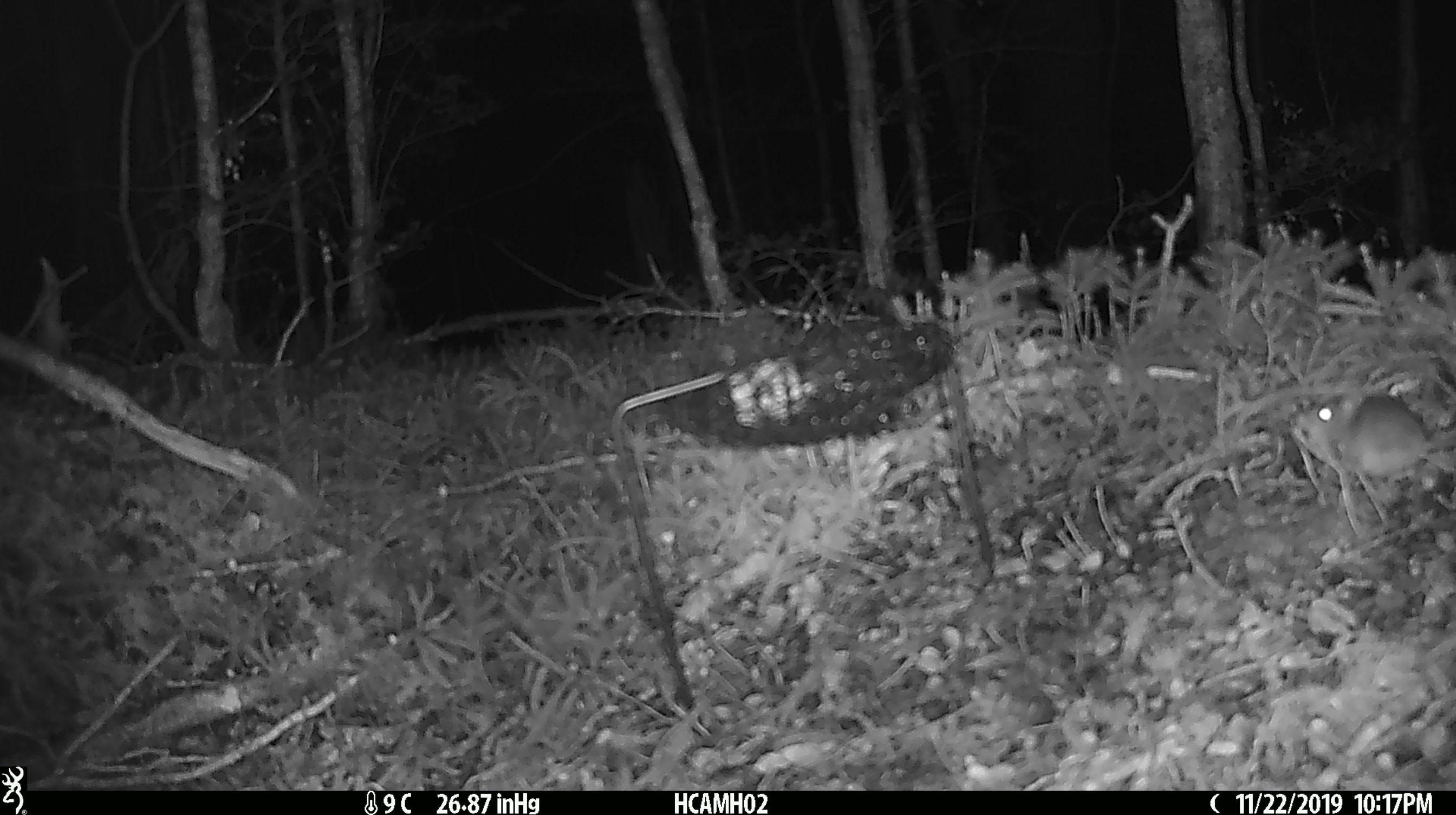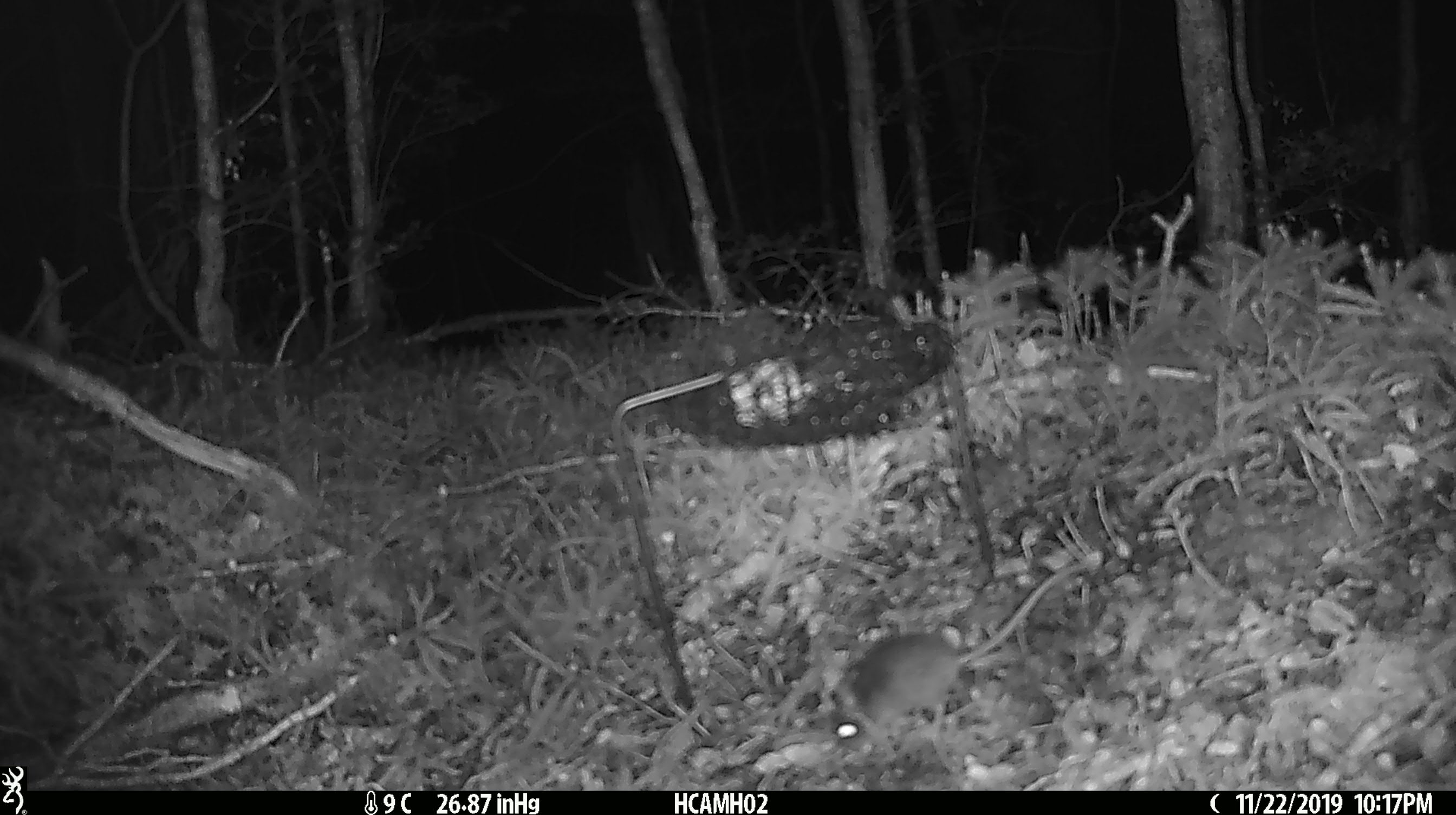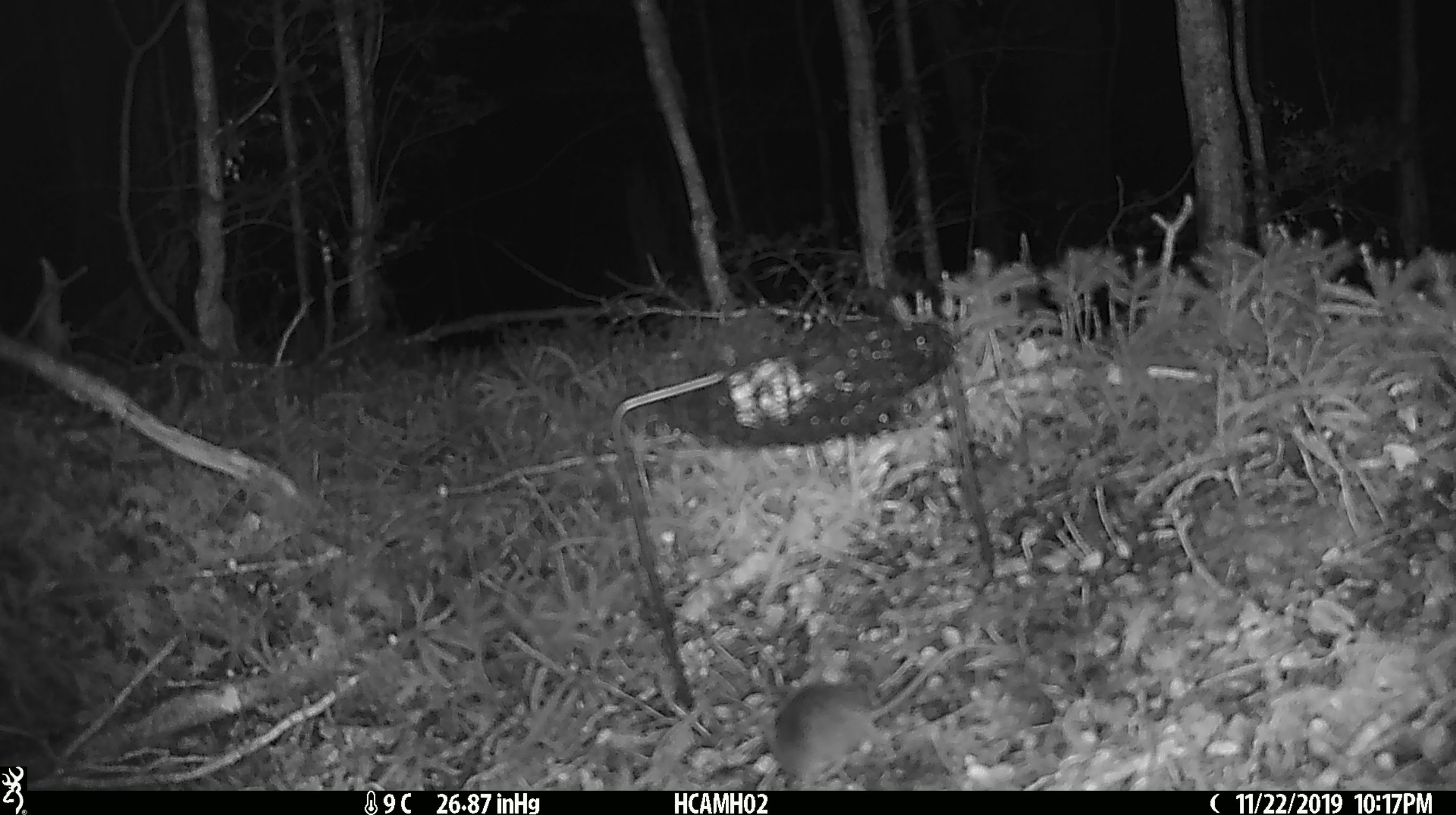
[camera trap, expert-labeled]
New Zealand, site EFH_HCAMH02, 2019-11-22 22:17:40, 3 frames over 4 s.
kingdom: Animalia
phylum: Chordata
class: Mammalia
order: Rodentia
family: Muridae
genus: Mus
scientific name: Mus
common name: mouse